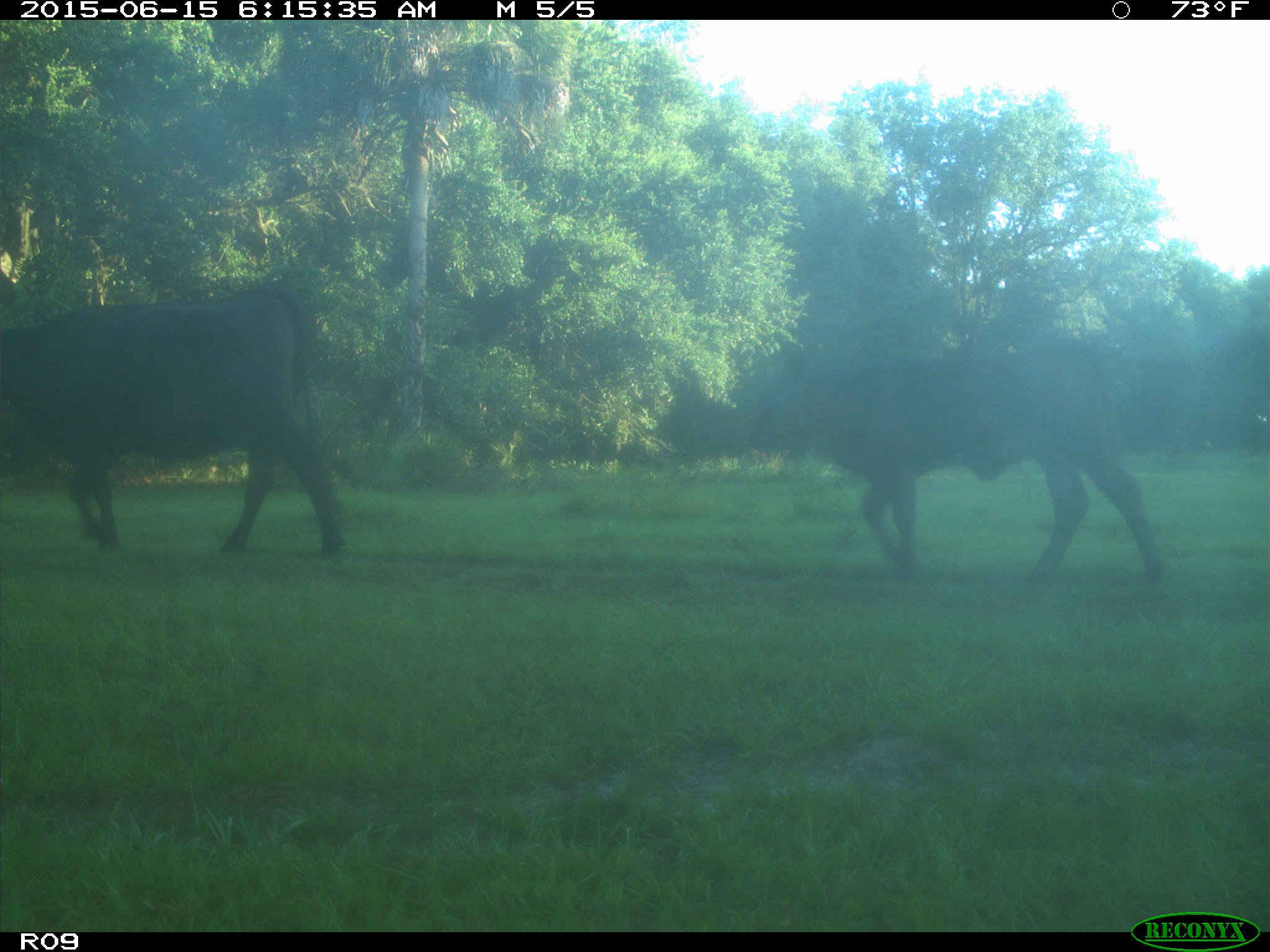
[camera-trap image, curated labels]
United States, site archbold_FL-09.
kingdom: Animalia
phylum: Chordata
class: Mammalia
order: Artiodactyla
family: Bovidae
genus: Bos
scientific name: Bos taurus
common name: domestic cow